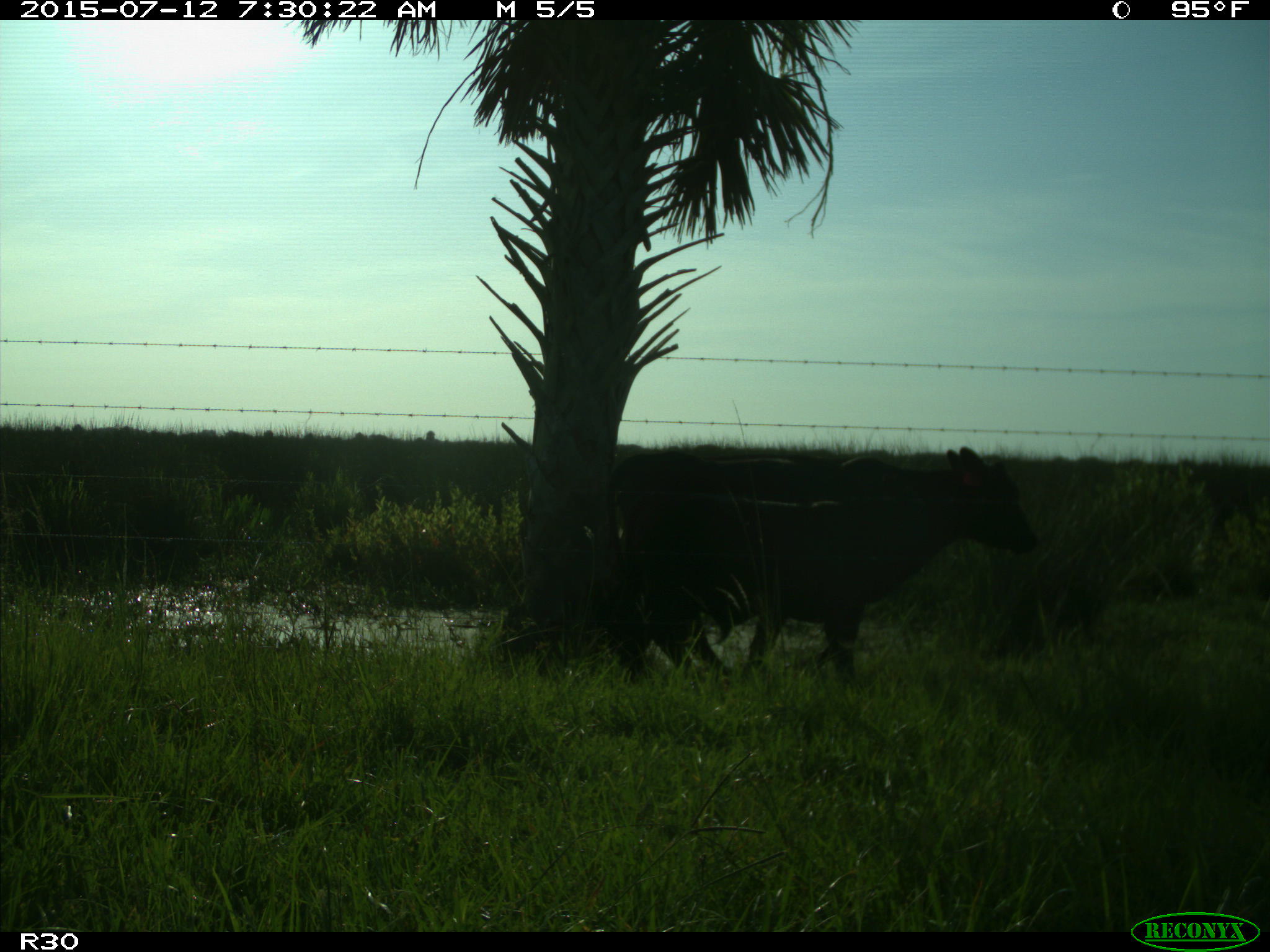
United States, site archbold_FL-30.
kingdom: Animalia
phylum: Chordata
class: Mammalia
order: Artiodactyla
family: Bovidae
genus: Bos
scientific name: Bos taurus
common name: domestic cow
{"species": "Bos taurus (domestic cow)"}